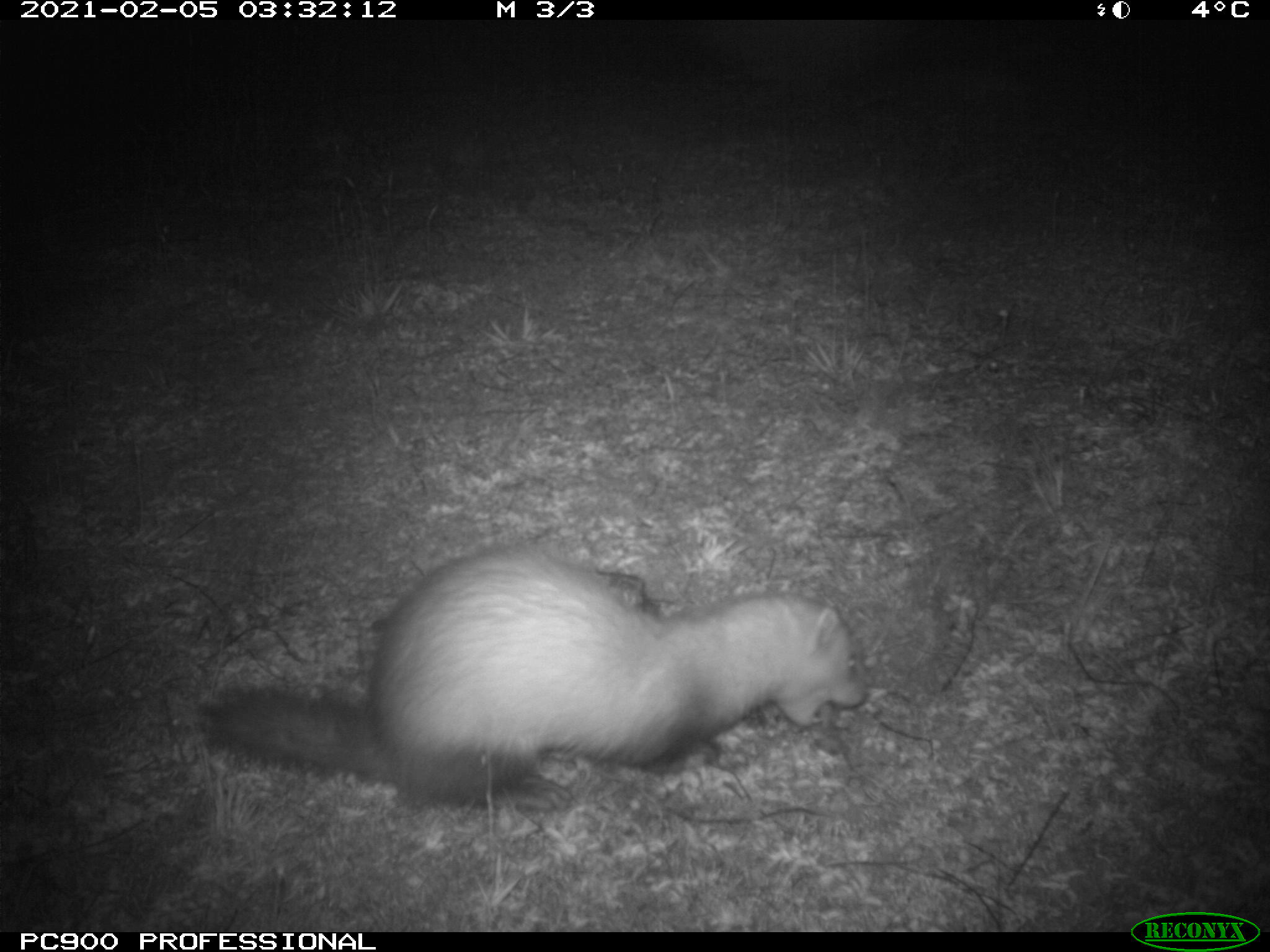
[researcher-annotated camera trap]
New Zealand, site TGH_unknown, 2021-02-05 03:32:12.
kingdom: Animalia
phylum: Chordata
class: Mammalia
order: Carnivora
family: Mustelidae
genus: Mustela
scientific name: Mustela furo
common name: ferret